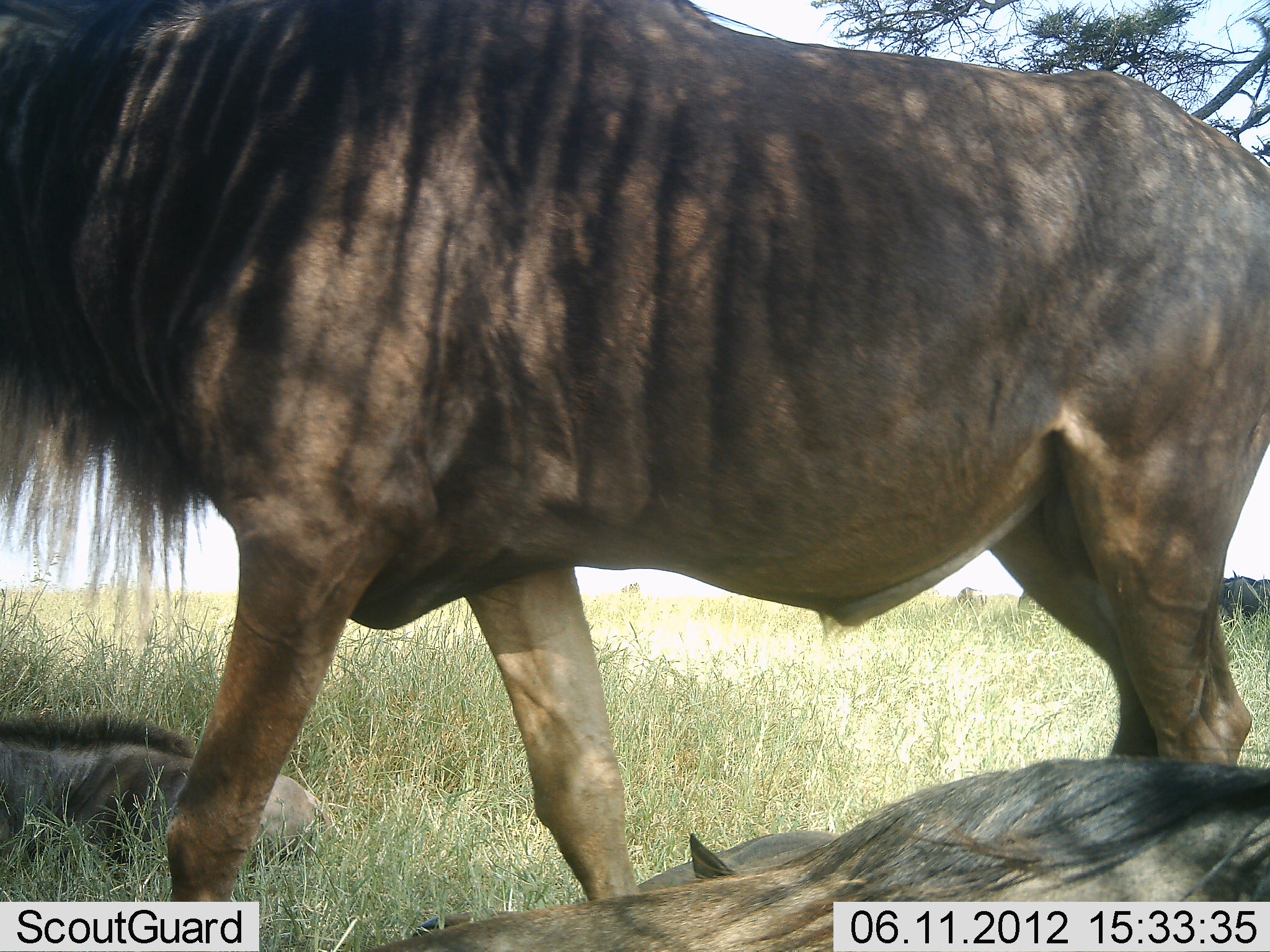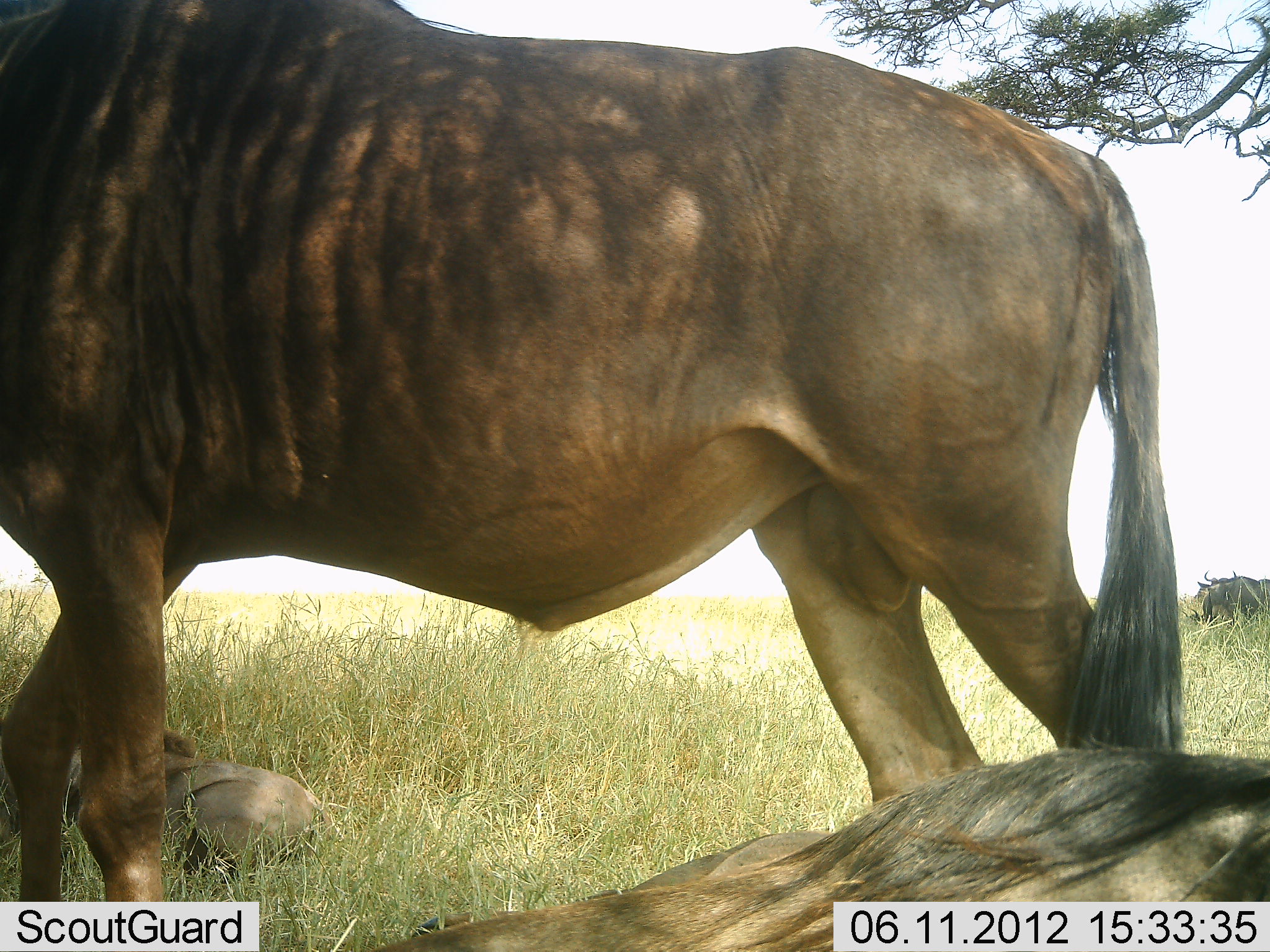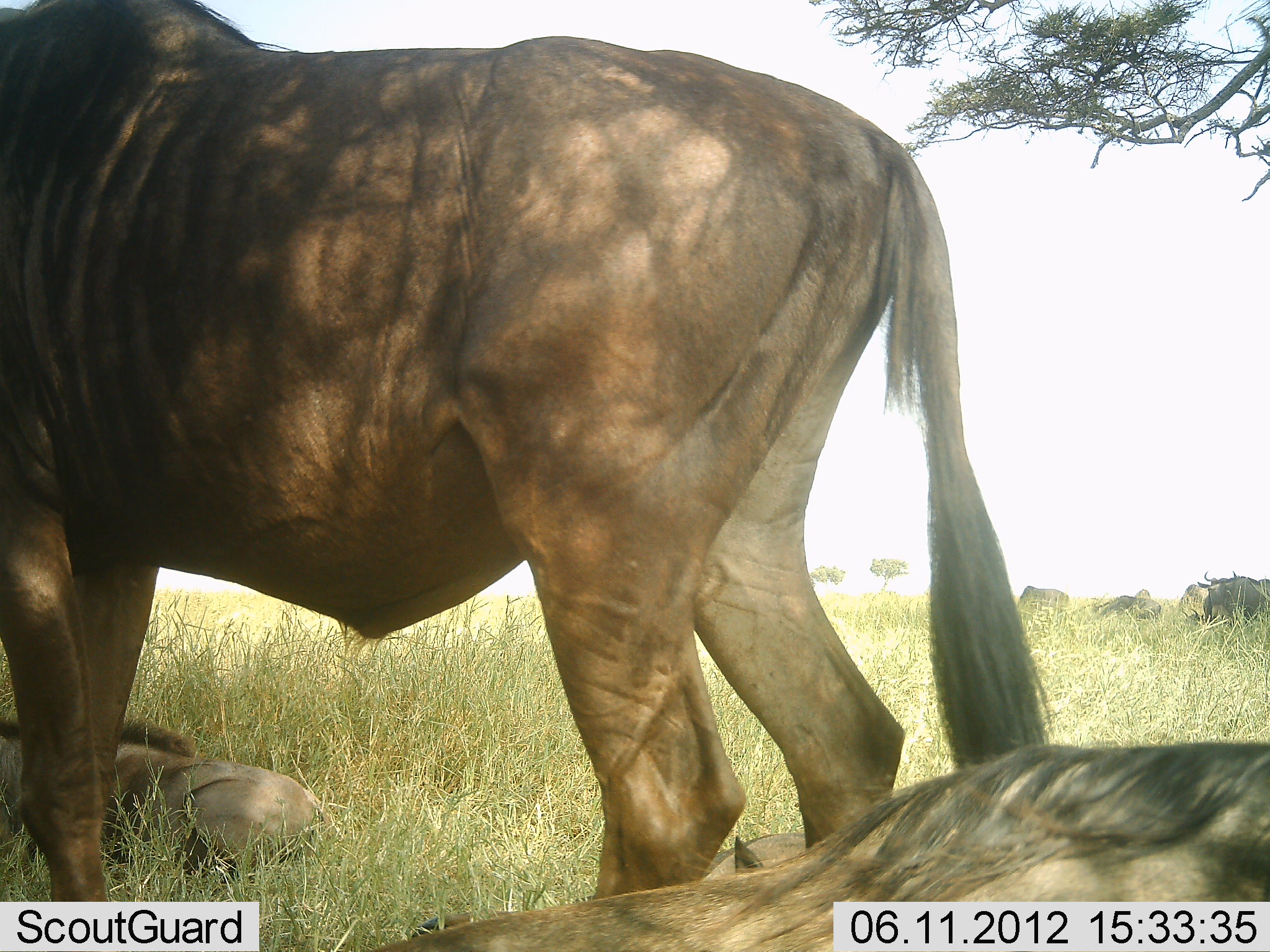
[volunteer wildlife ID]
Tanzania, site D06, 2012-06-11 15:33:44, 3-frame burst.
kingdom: Animalia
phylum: Chordata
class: Mammalia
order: Artiodactyla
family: Bovidae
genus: Connochaetes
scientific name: Connochaetes taurinus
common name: blue wildebeest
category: wildebeest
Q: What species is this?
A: Wildebeest (blue wildebeest) (Connochaetes taurinus).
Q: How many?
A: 5.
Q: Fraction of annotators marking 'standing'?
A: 40%.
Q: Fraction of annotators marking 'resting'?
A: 100%.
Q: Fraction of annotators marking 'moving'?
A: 40%.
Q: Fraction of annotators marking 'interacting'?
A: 0%.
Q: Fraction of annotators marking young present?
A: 40%.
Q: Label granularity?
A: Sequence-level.